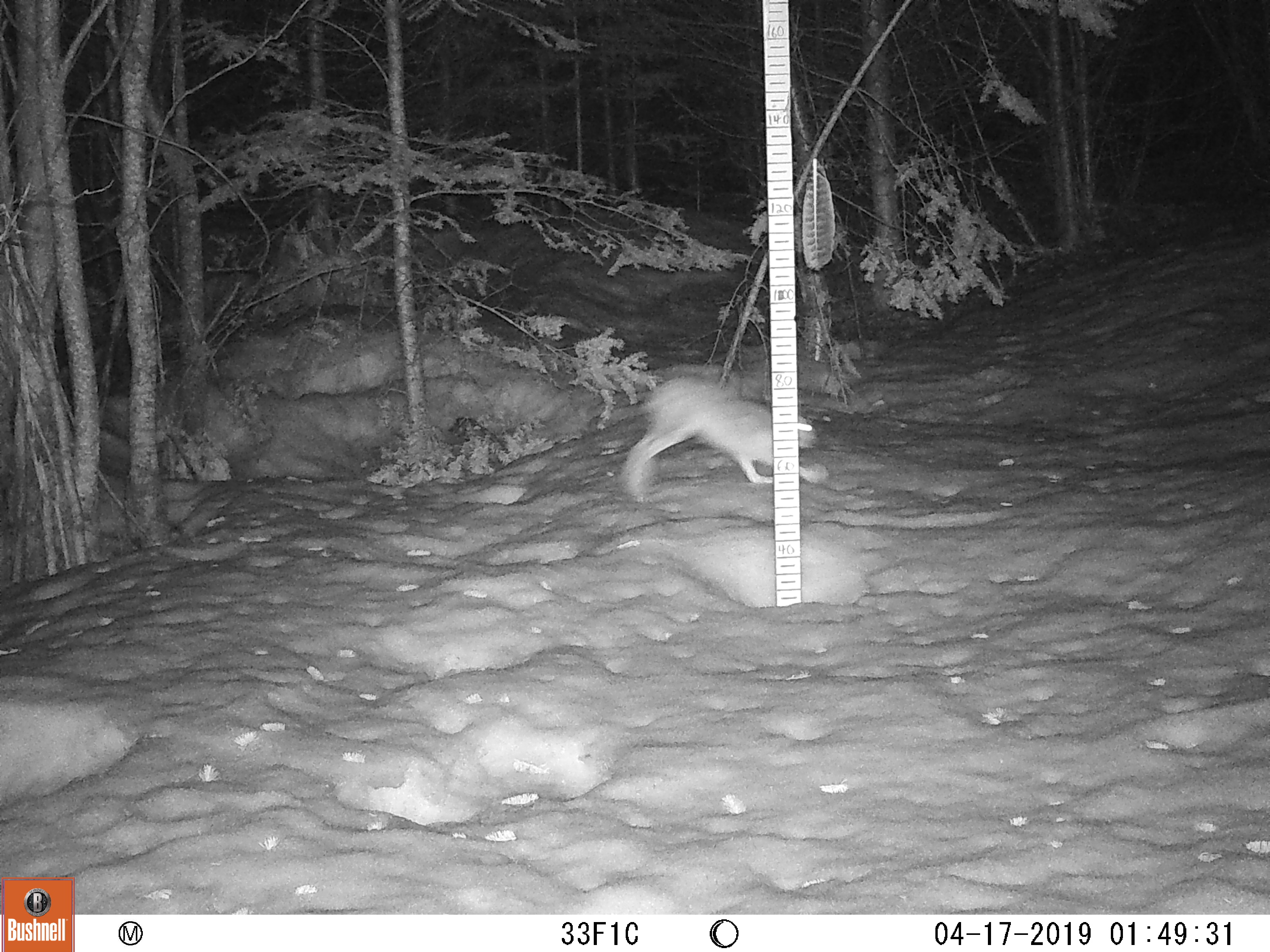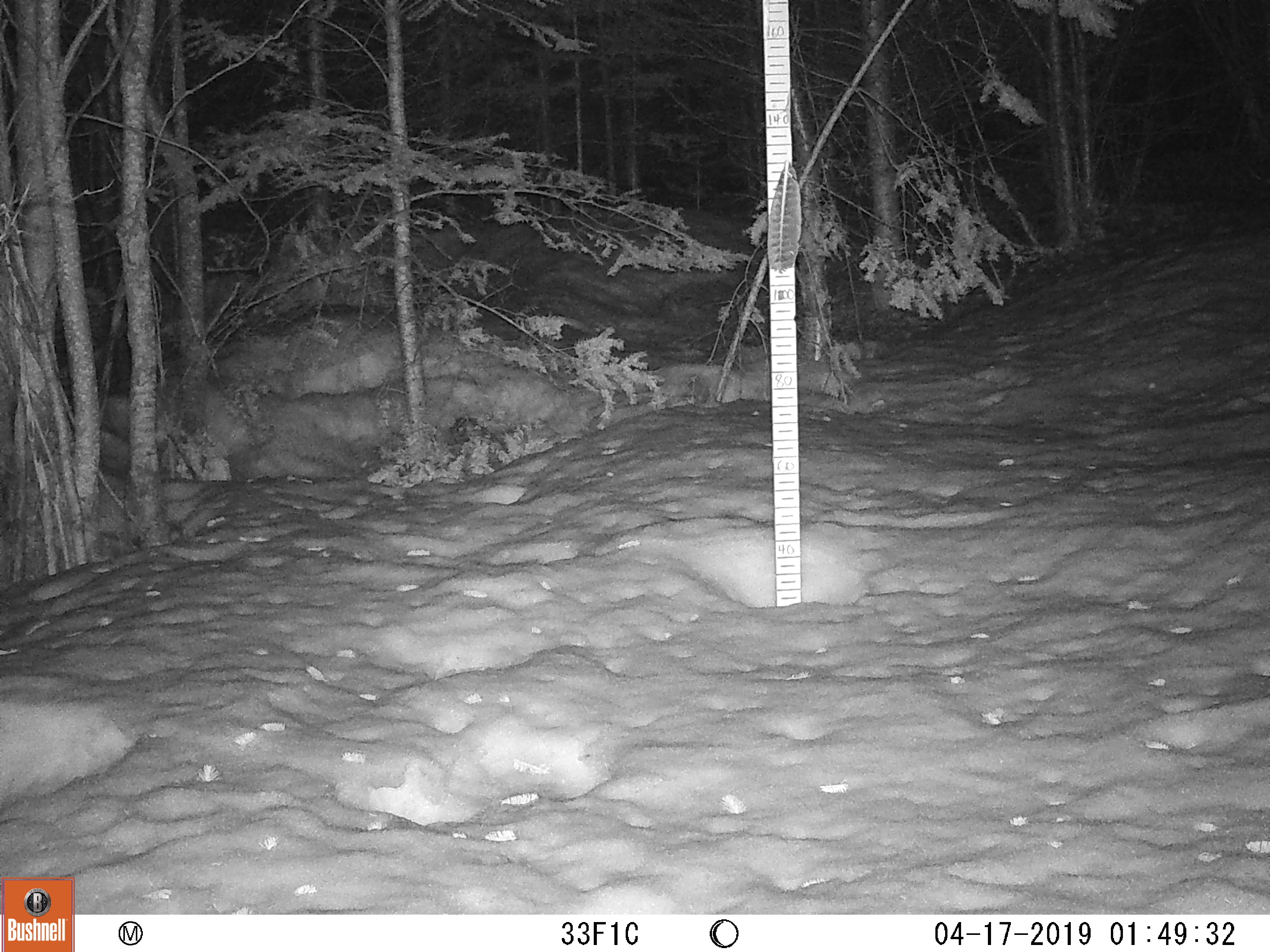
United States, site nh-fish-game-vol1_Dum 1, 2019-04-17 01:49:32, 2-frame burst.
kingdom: Animalia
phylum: Chordata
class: Mammalia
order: Lagomorpha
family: Leporidae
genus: Lepus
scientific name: Lepus americanus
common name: snowshoe hare